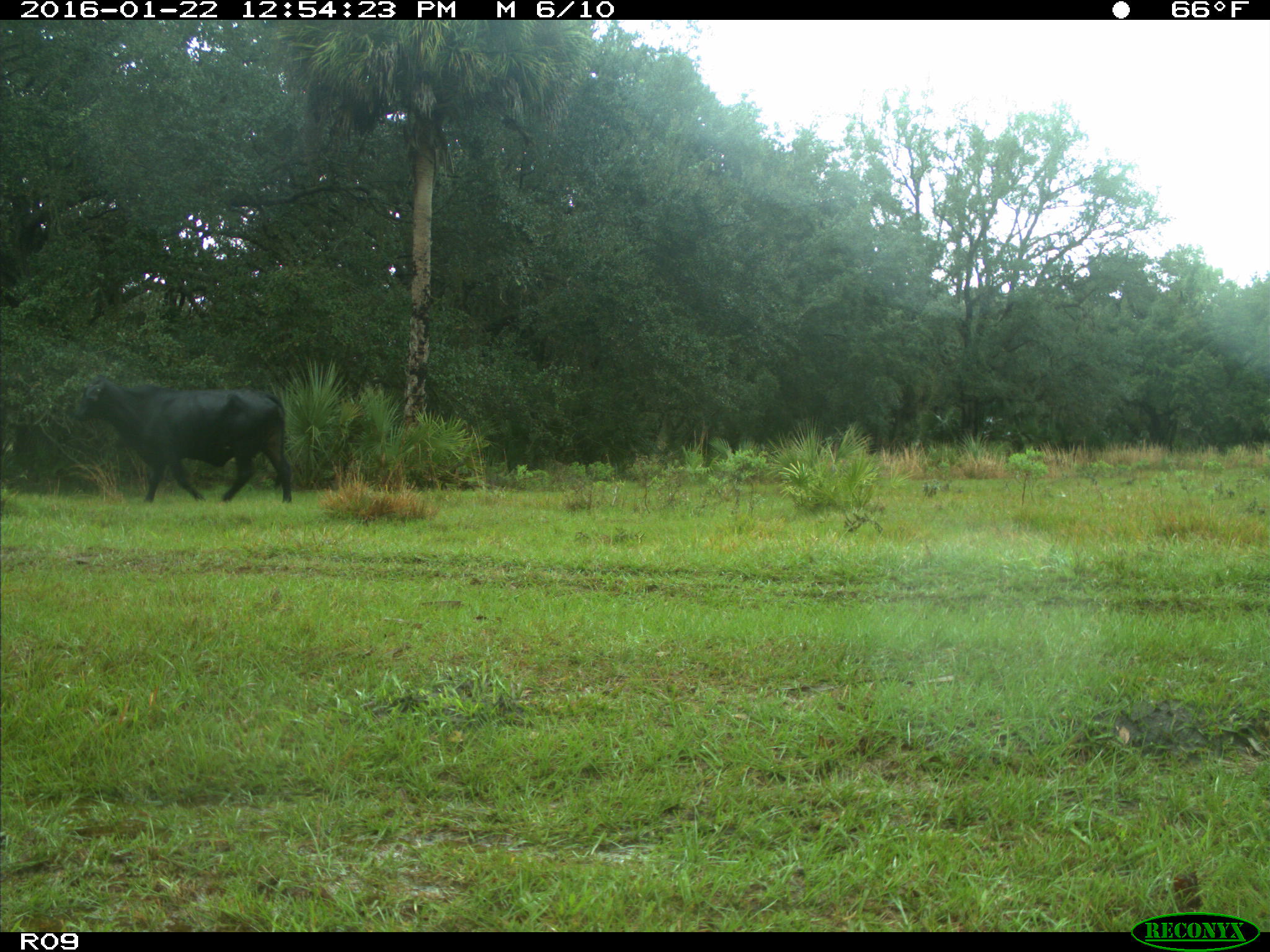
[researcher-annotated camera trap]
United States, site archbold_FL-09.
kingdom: Animalia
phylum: Chordata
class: Mammalia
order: Artiodactyla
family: Bovidae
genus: Bos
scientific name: Bos taurus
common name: domestic cow